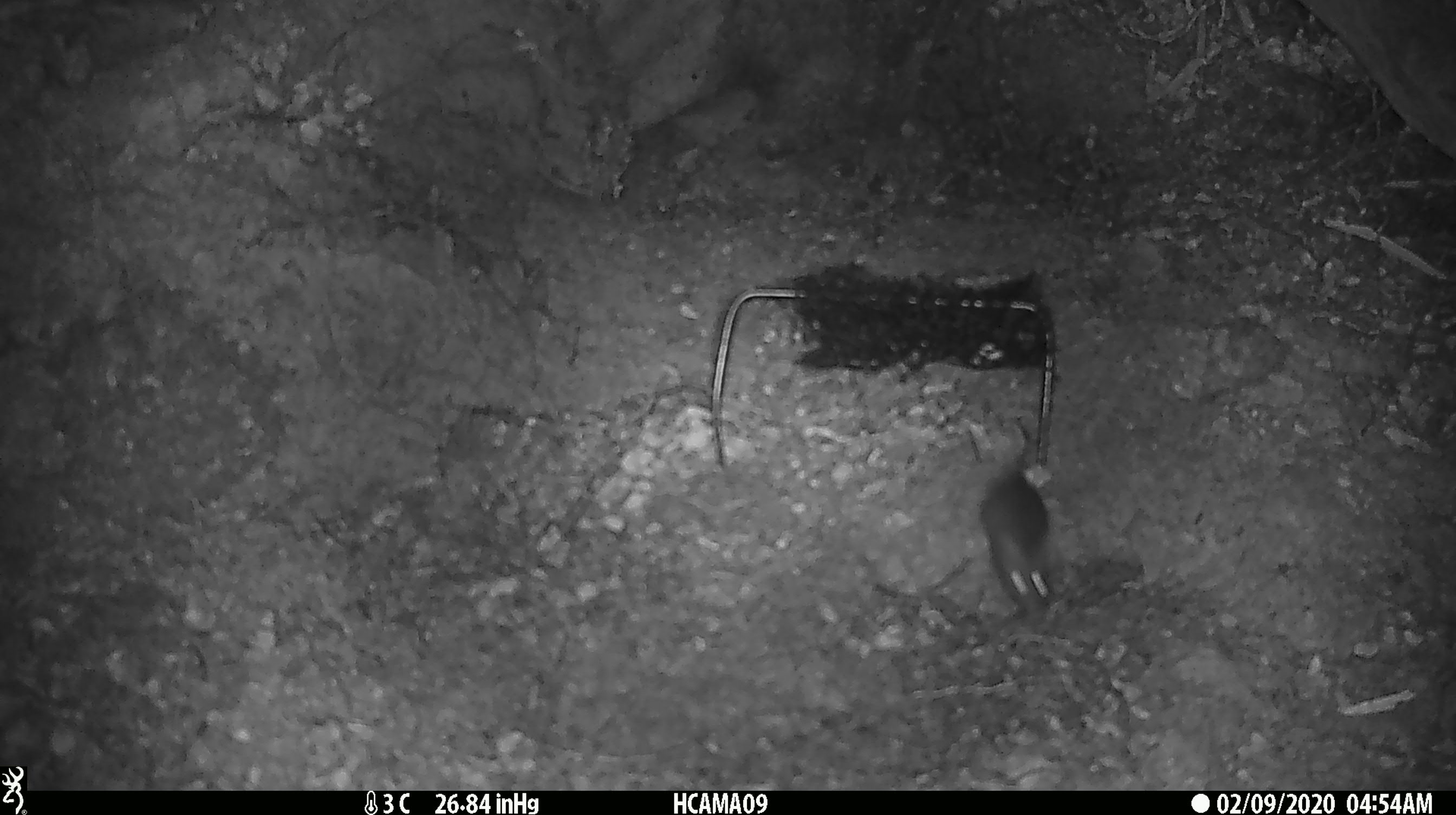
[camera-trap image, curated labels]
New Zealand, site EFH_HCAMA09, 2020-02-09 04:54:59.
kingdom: Animalia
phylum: Chordata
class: Mammalia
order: Rodentia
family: Muridae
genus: Mus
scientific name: Mus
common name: mouse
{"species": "mouse (Mus)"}